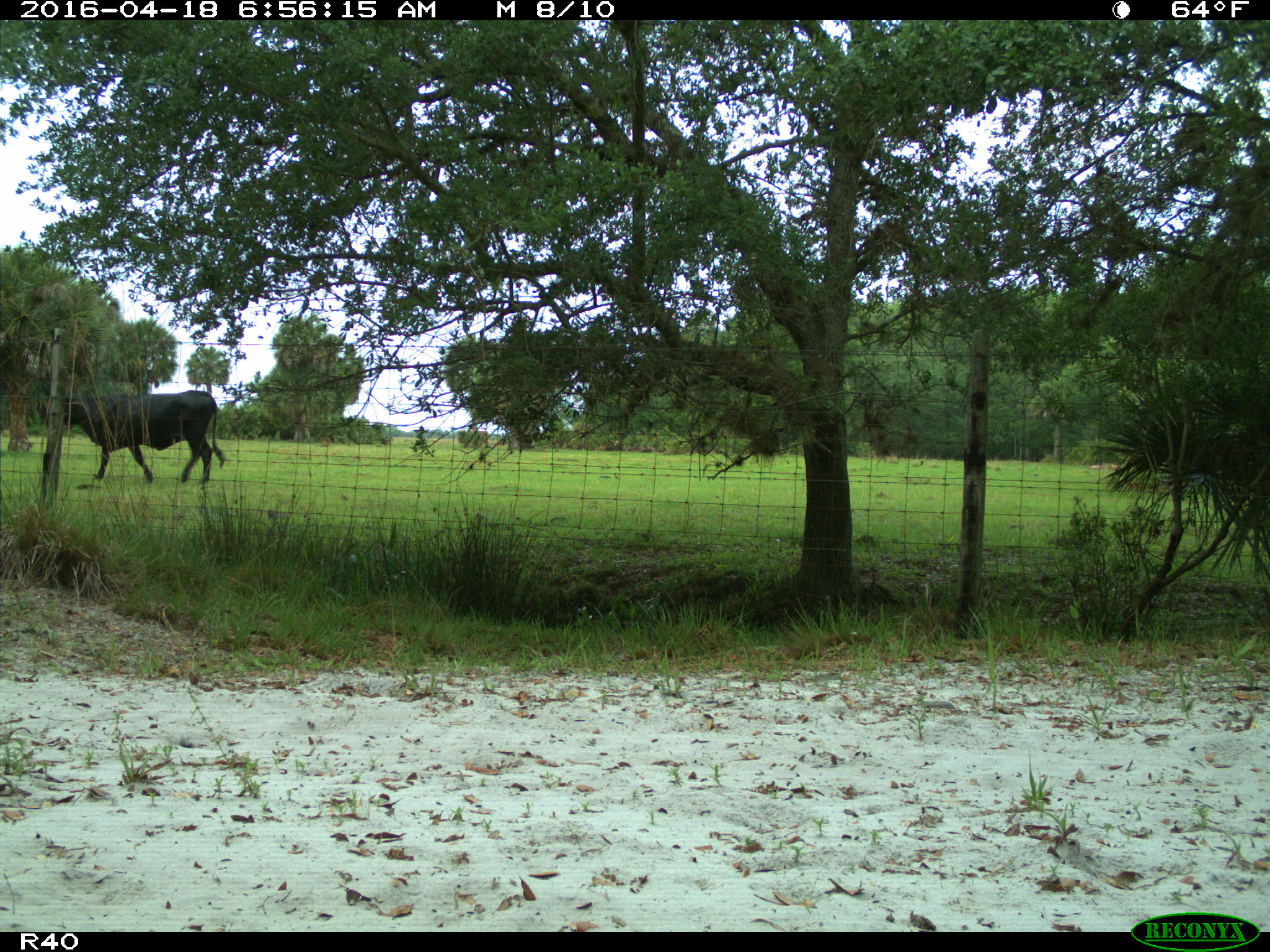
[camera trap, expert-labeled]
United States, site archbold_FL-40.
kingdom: Animalia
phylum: Chordata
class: Mammalia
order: Artiodactyla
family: Bovidae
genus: Bos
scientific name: Bos taurus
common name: domestic cow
Bos taurus (domestic cow).